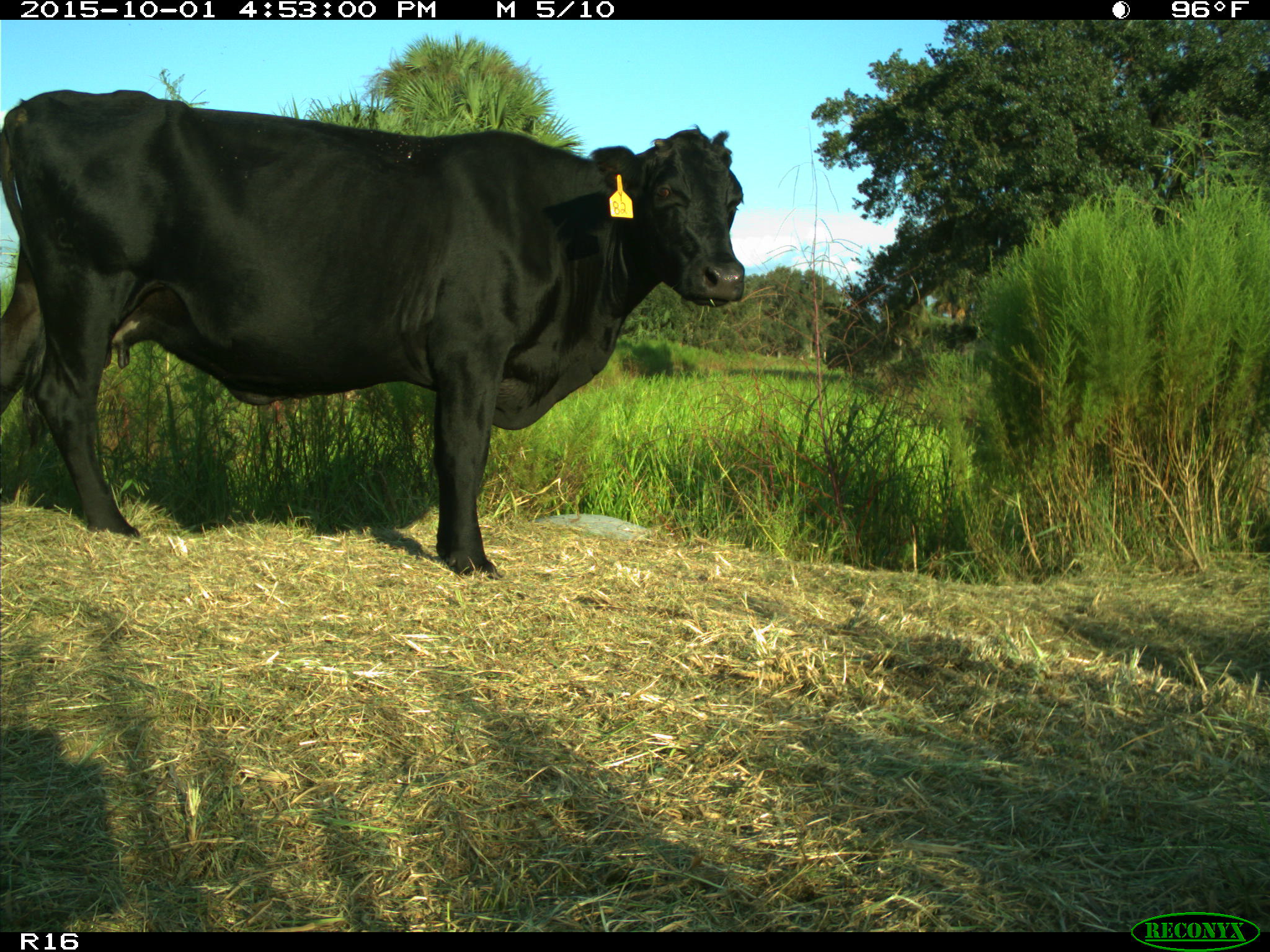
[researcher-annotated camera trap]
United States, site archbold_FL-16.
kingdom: Animalia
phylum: Chordata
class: Mammalia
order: Artiodactyla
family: Bovidae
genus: Bos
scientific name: Bos taurus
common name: domestic cow